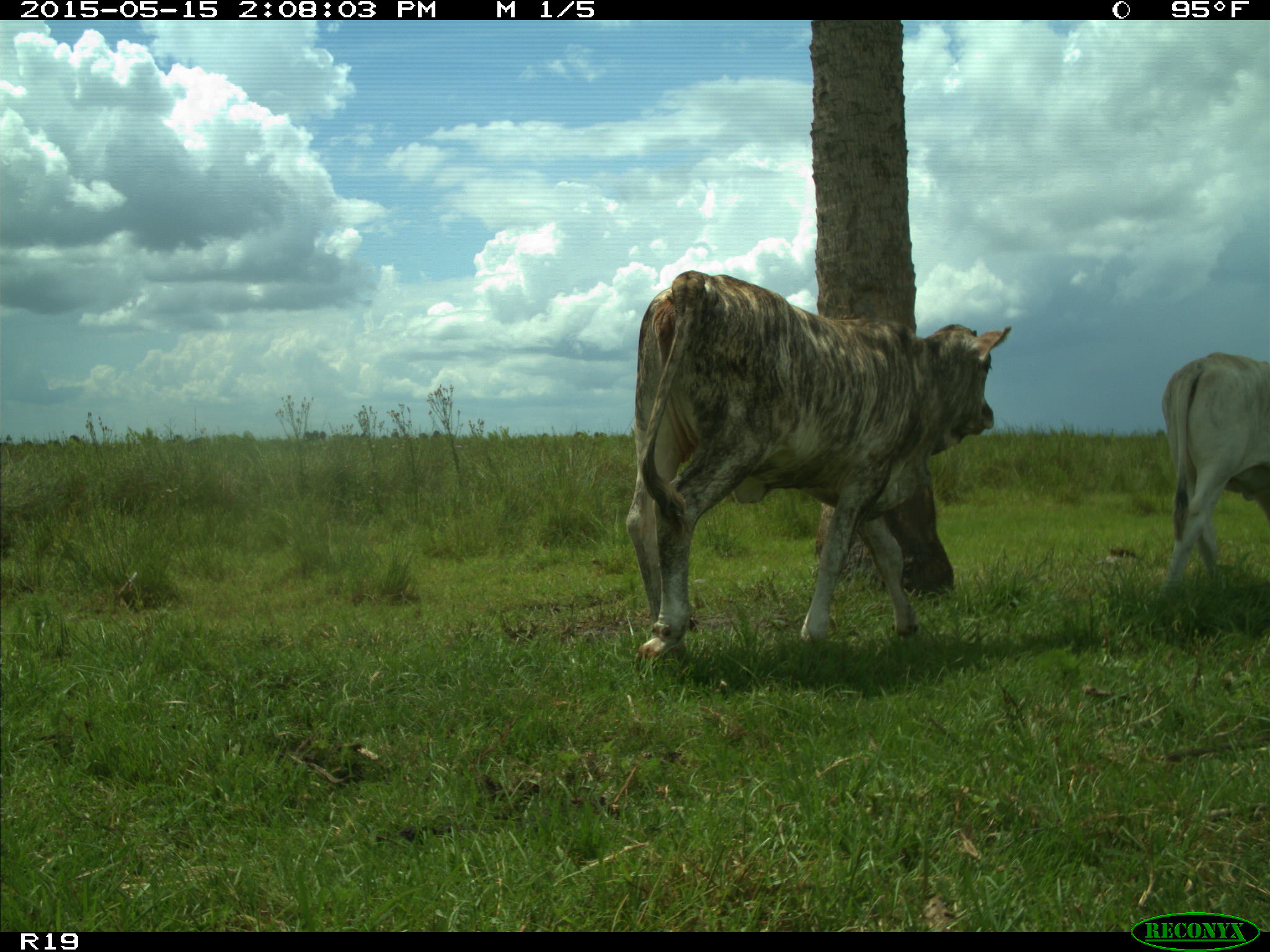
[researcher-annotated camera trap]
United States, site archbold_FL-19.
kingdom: Animalia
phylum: Chordata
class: Mammalia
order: Artiodactyla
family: Bovidae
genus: Bos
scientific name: Bos taurus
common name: domestic cow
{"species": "Bos taurus (domestic cow)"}